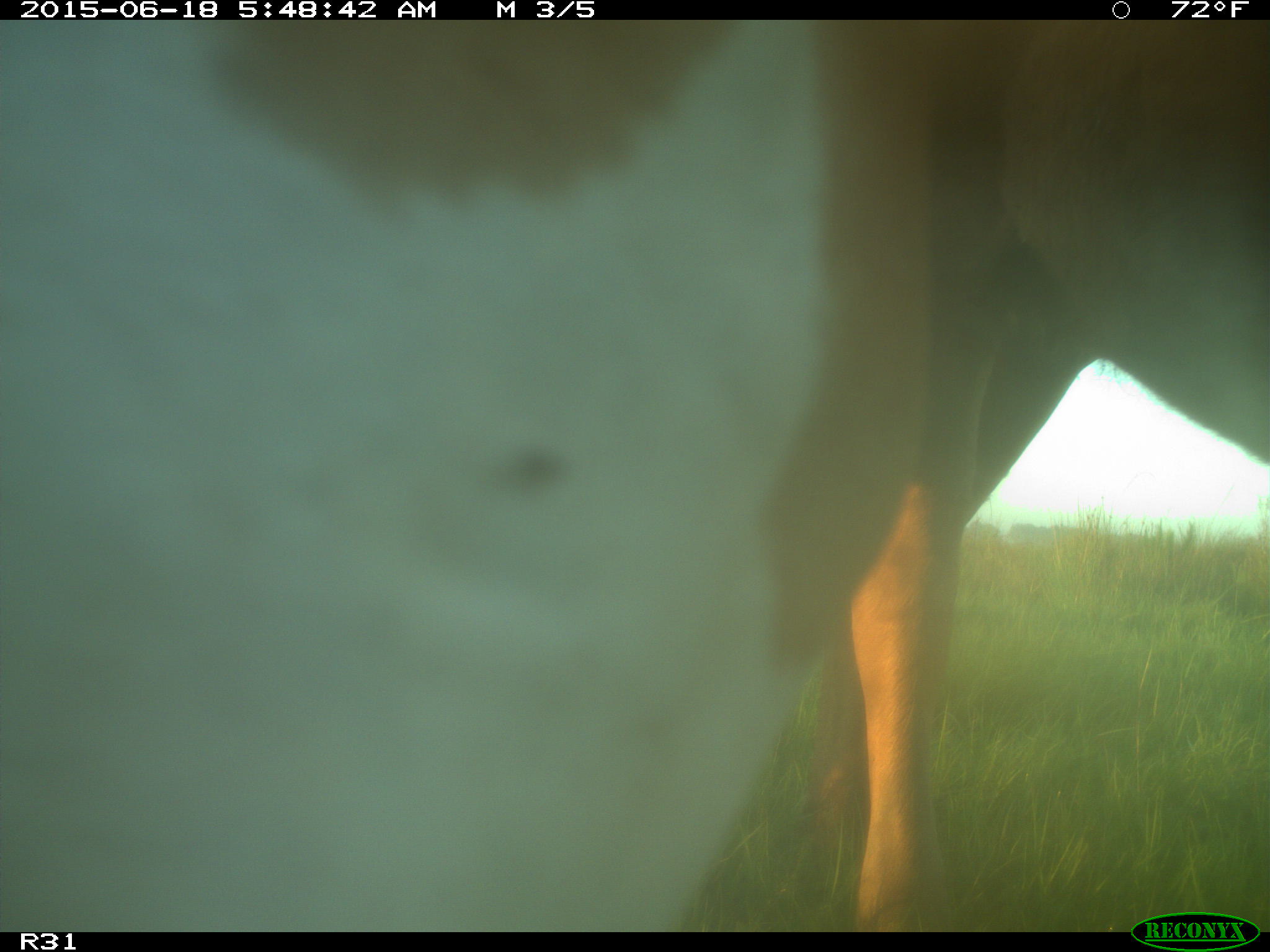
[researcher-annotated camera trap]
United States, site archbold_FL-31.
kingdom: Animalia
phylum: Chordata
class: Mammalia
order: Artiodactyla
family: Bovidae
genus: Bos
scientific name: Bos taurus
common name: domestic cow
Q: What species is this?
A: Bos taurus (domestic cow).